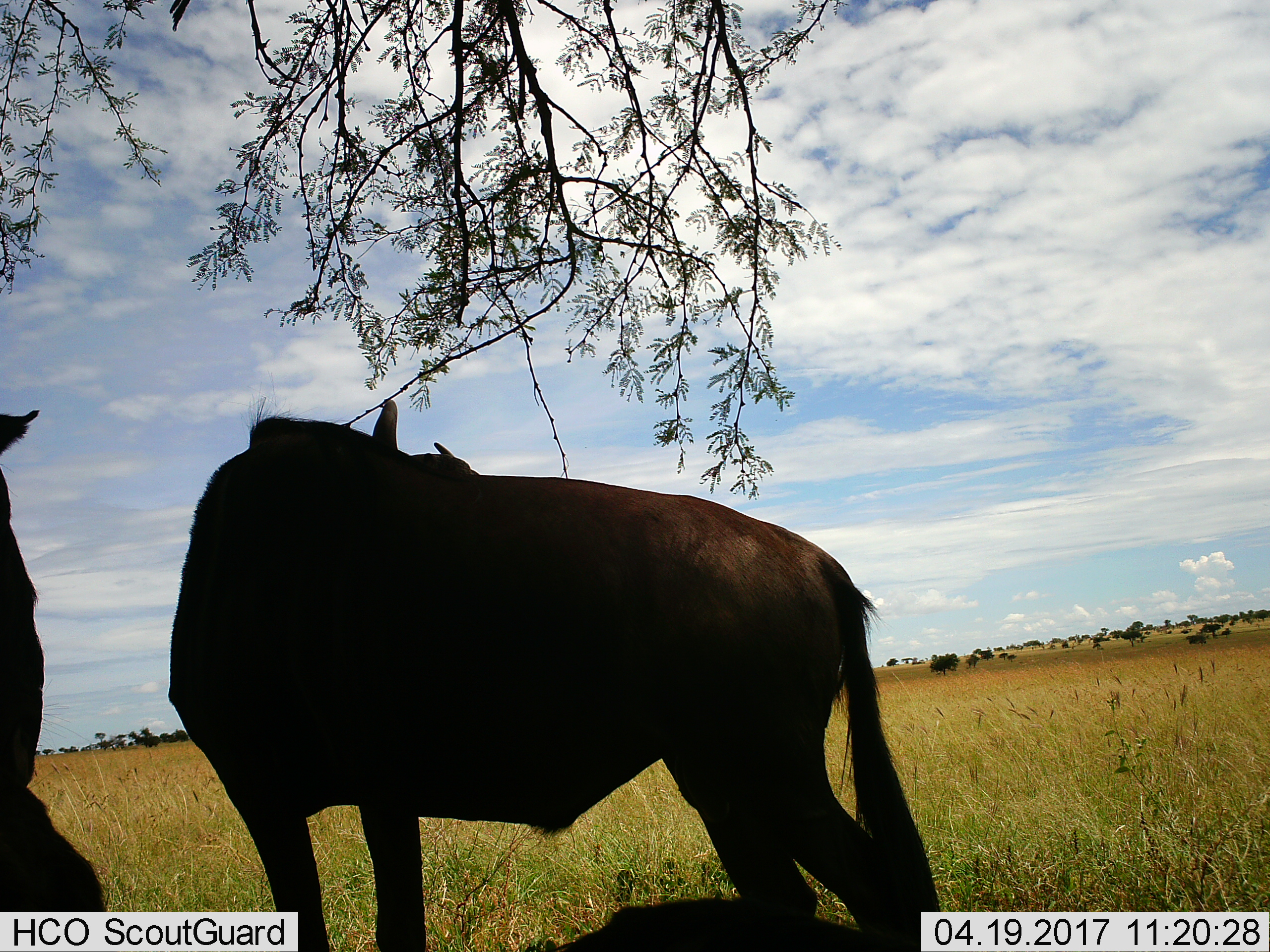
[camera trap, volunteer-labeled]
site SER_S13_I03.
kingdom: Animalia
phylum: Chordata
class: Mammalia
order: Artiodactyla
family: Bovidae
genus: Connochaetes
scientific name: Connochaetes taurinus taurinus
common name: blue wildebeest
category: wildebeestblue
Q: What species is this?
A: Wildebeestblue (blue wildebeest) (Connochaetes taurinus taurinus).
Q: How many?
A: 3.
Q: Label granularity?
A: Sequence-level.